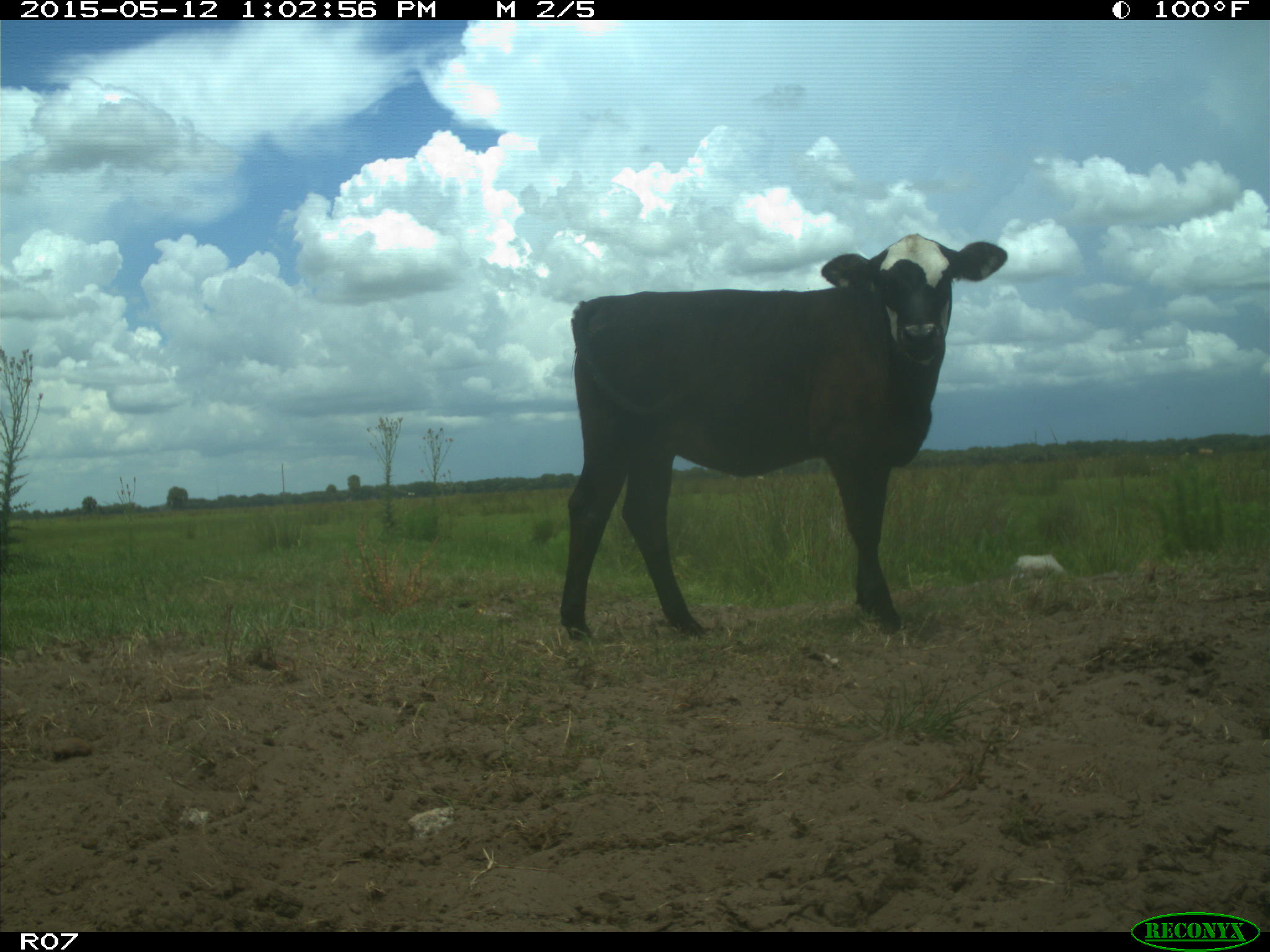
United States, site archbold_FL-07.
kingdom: Animalia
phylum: Chordata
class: Mammalia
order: Artiodactyla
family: Bovidae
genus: Bos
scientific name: Bos taurus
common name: domestic cow